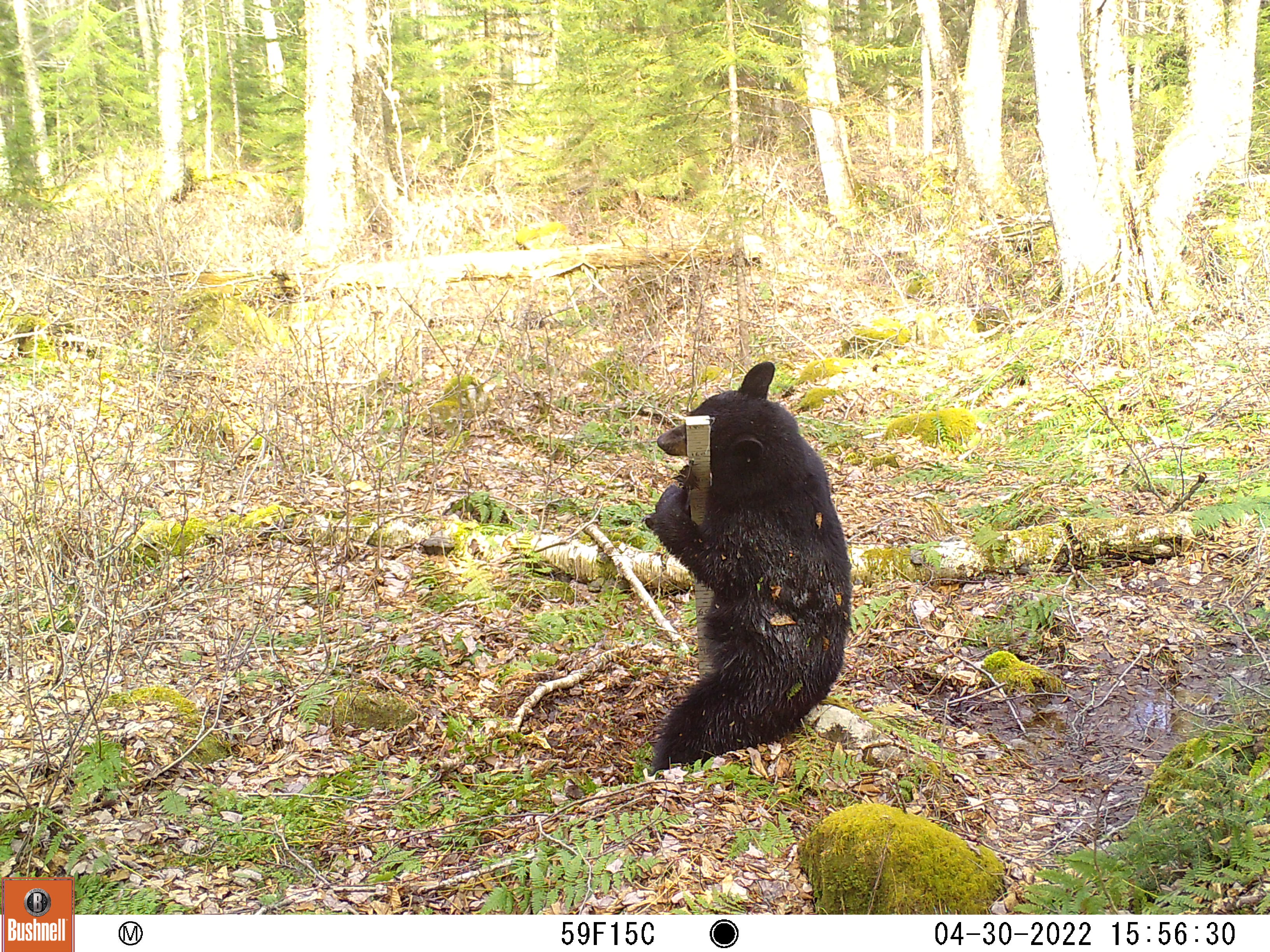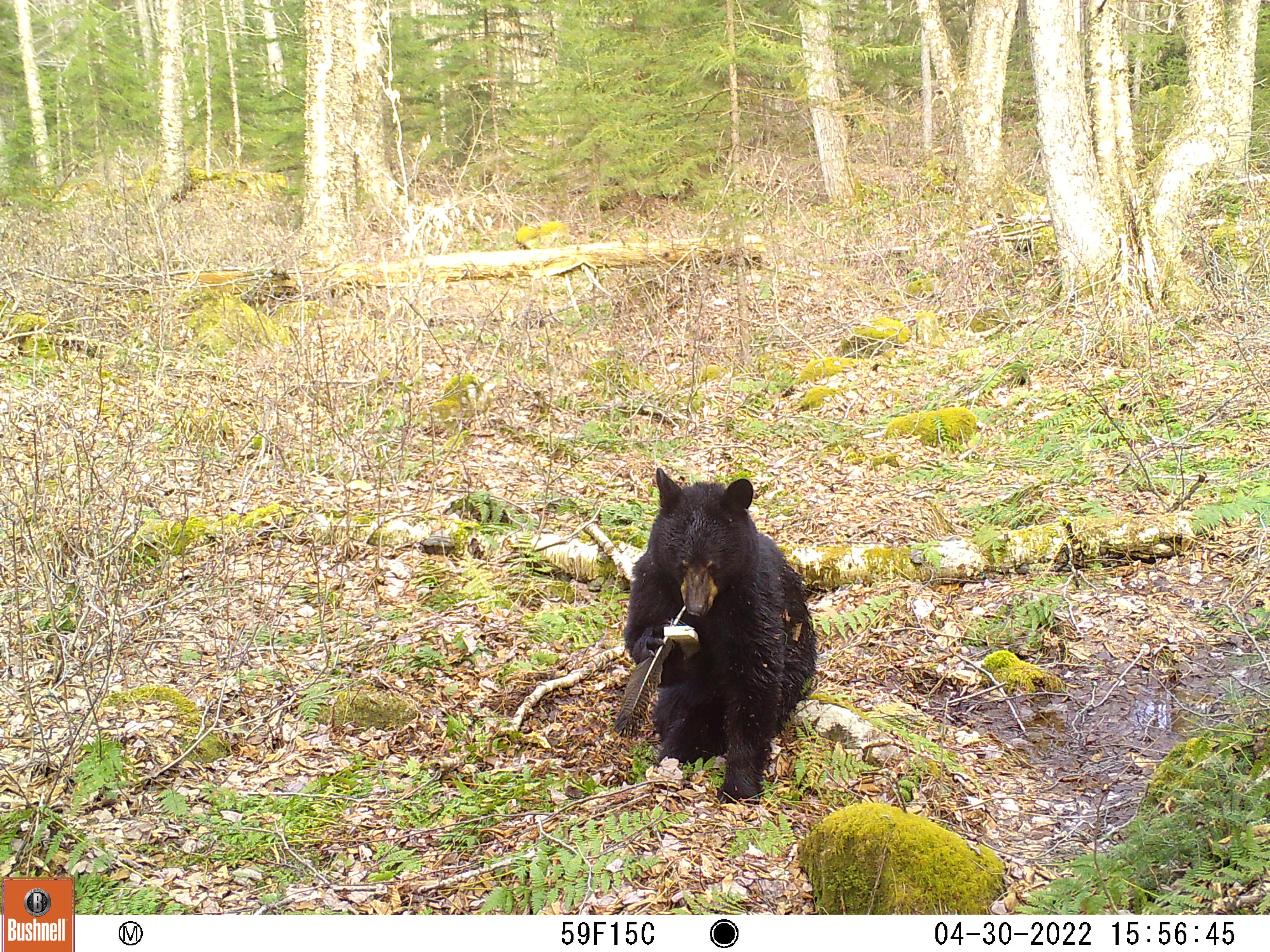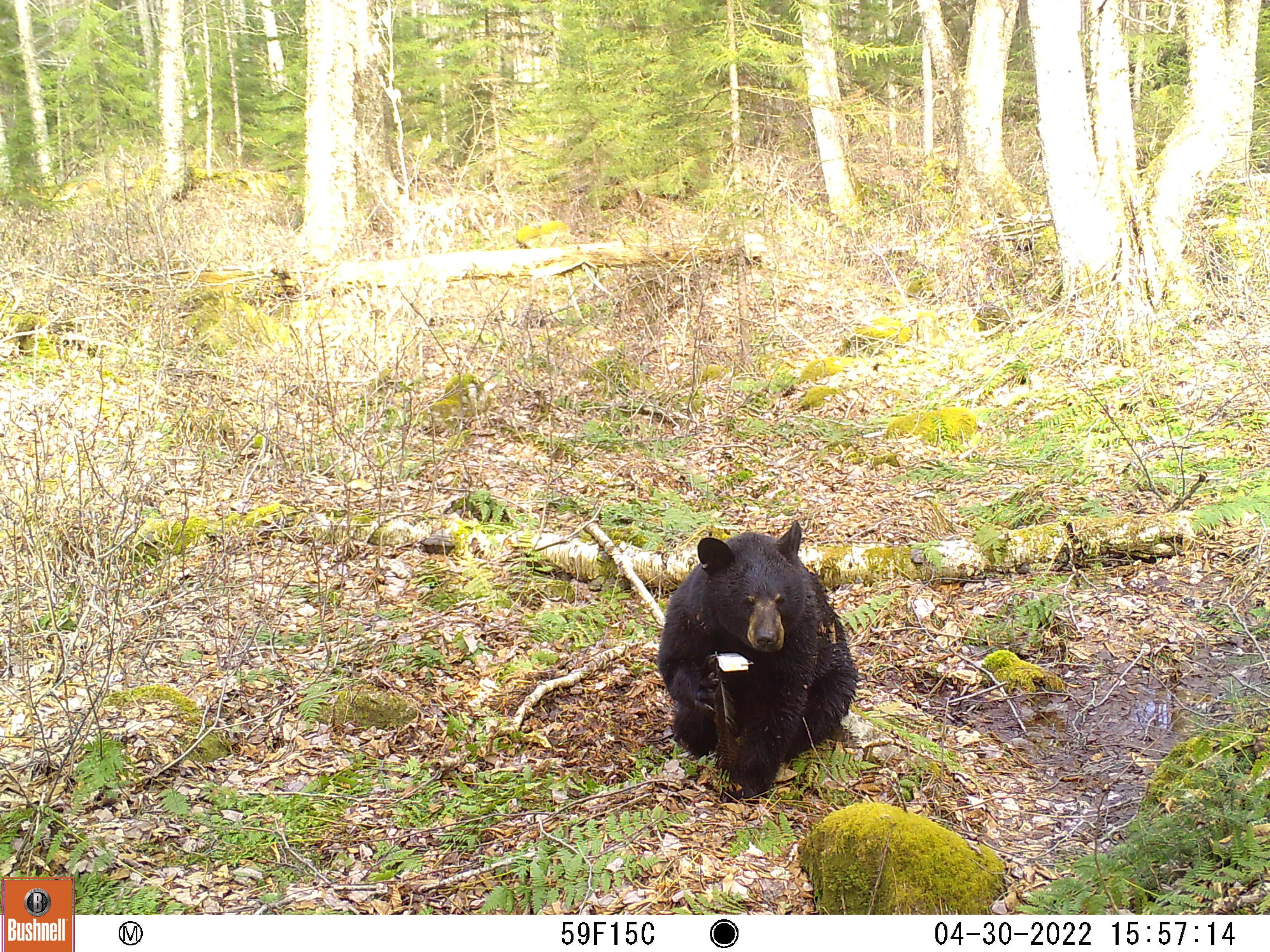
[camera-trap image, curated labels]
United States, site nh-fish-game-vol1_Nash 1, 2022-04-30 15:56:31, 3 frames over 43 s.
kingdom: Animalia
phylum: Chordata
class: Mammalia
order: Carnivora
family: Ursidae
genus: Ursus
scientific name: Ursus americanus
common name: black bear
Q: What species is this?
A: Black bear (Ursus americanus).